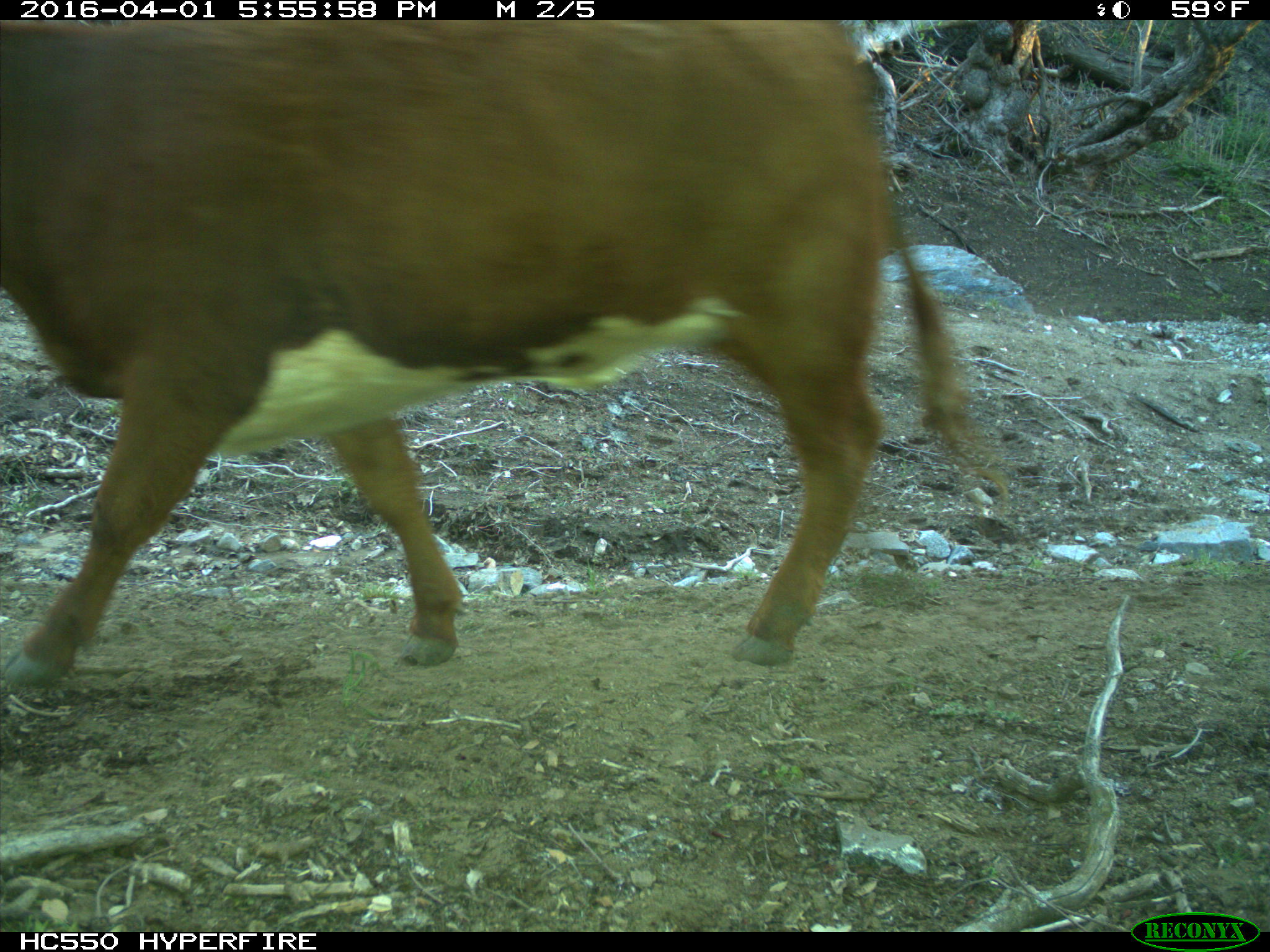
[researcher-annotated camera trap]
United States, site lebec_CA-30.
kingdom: Animalia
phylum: Chordata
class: Mammalia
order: Artiodactyla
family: Bovidae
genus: Bos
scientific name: Bos taurus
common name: domestic cow